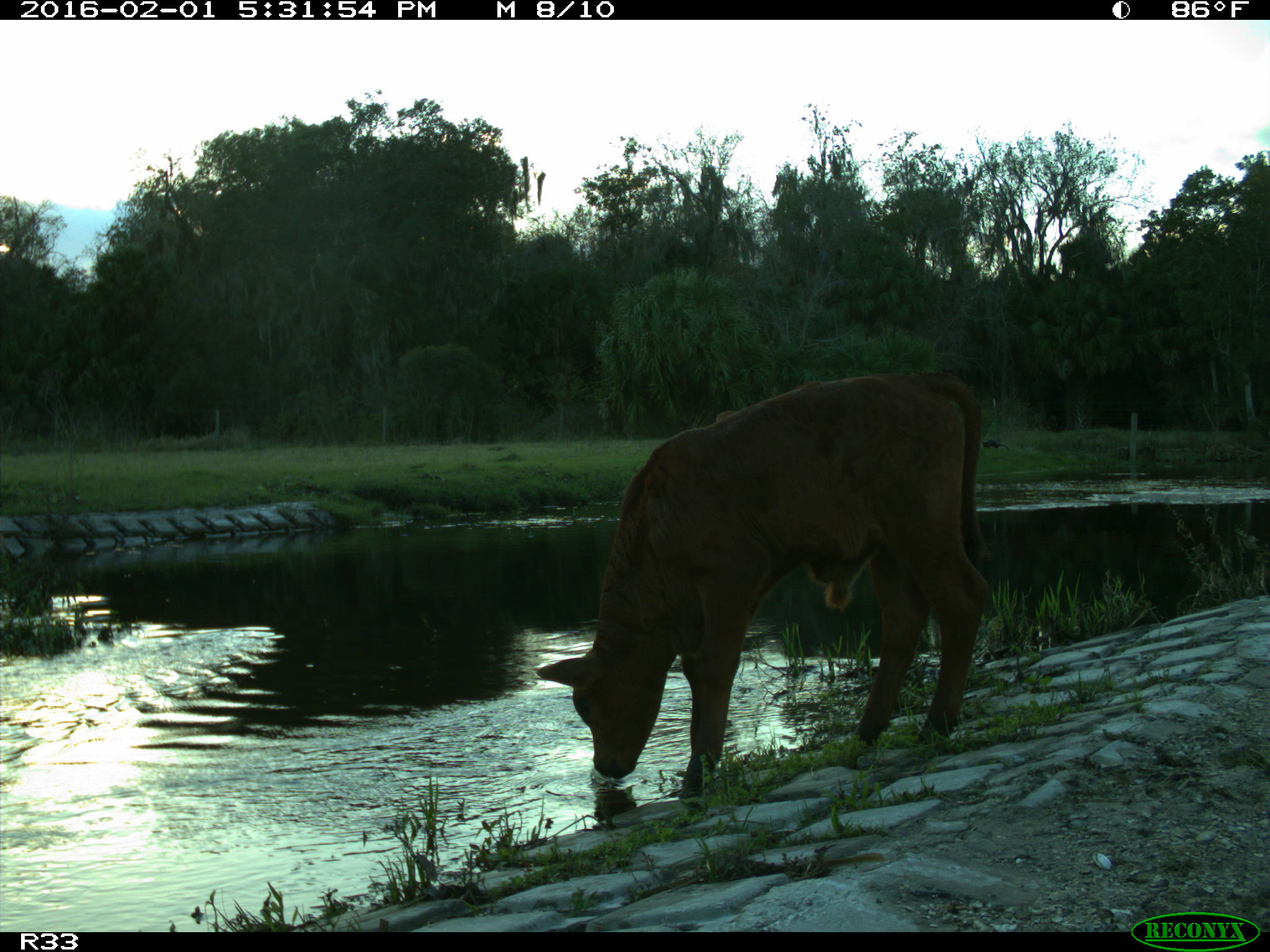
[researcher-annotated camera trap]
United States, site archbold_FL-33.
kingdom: Animalia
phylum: Chordata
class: Mammalia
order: Artiodactyla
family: Bovidae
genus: Bos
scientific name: Bos taurus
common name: domestic cow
Bos taurus (domestic cow).